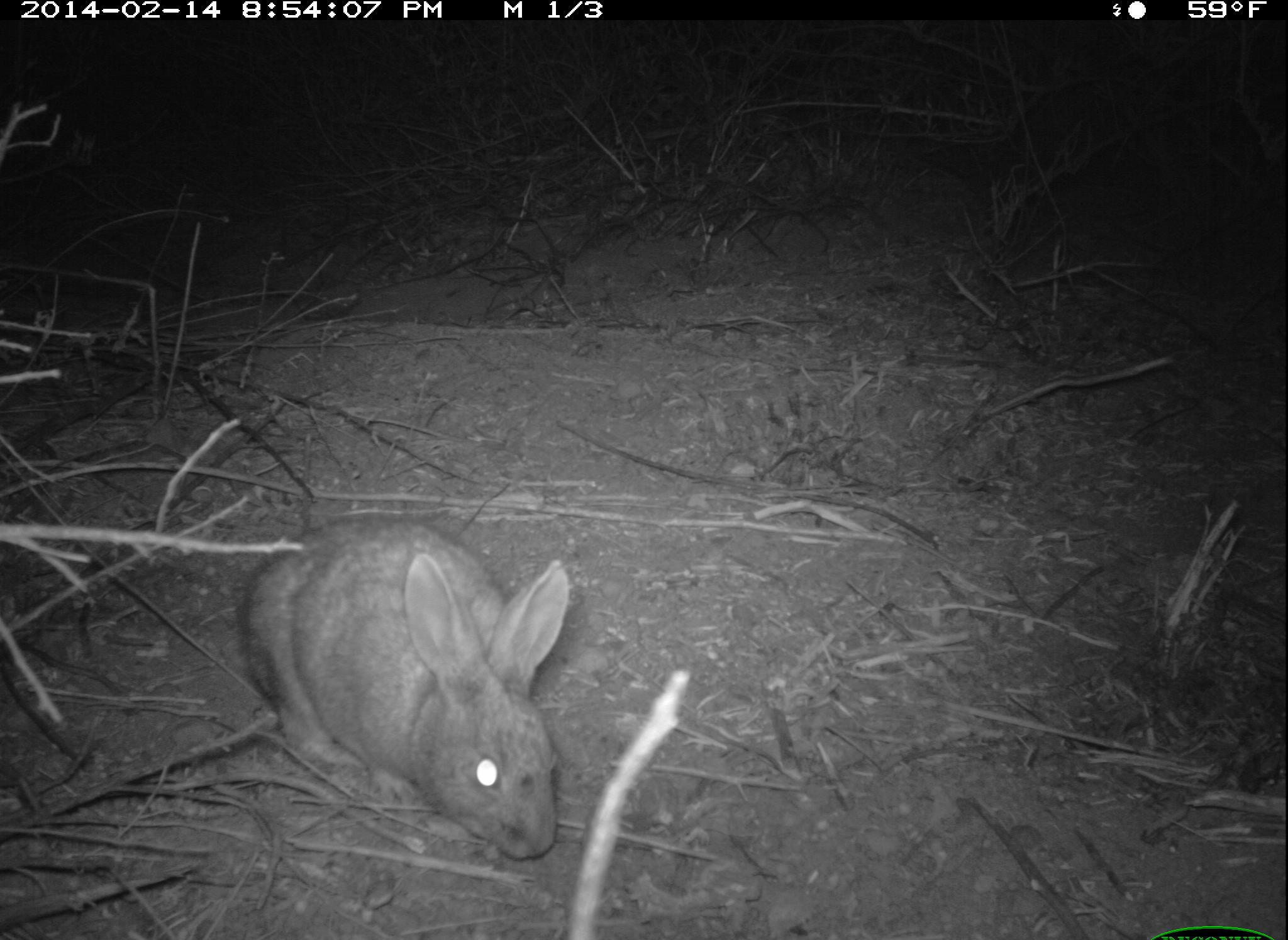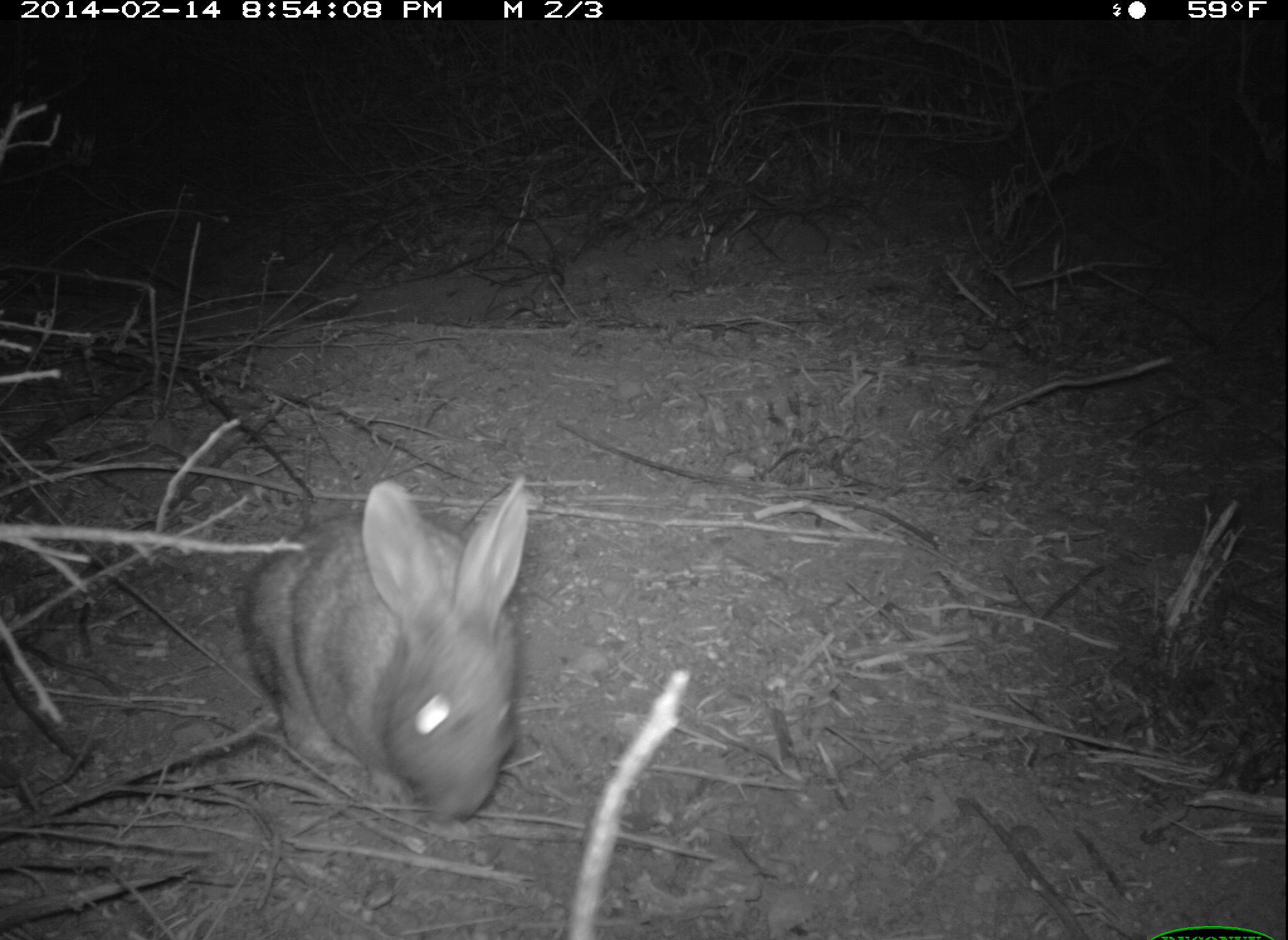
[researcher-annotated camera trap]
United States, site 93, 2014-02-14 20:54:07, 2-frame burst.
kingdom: Animalia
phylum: Chordata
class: Mammalia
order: Lagomorpha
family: Leporidae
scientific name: Leporidae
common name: rabbits and hares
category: rabbit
Rabbit (rabbits and hares) (Leporidae).